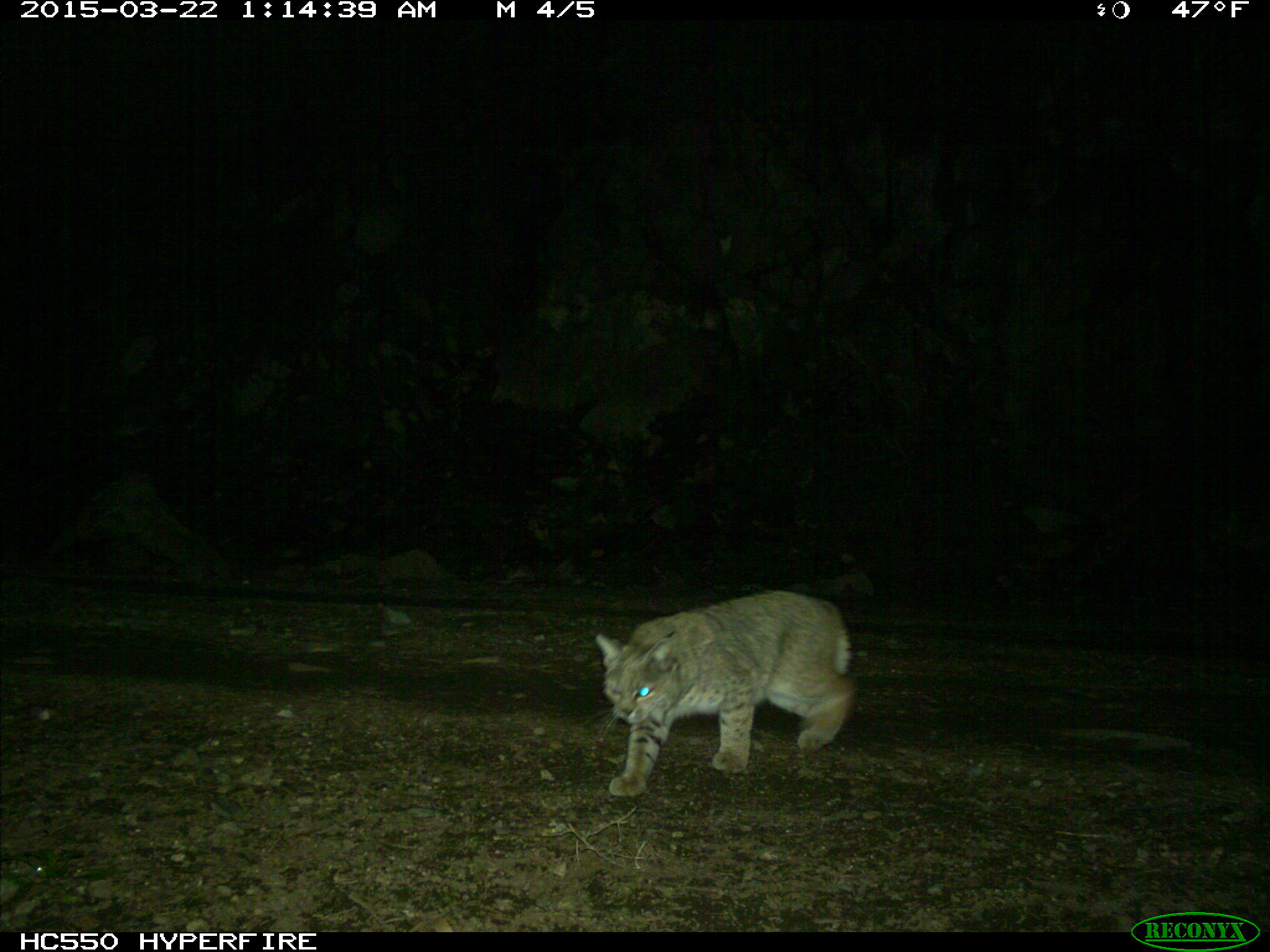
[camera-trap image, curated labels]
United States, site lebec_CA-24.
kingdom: Animalia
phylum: Chordata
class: Mammalia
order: Carnivora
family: Felidae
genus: Lynx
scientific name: Lynx rufus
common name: bobcat